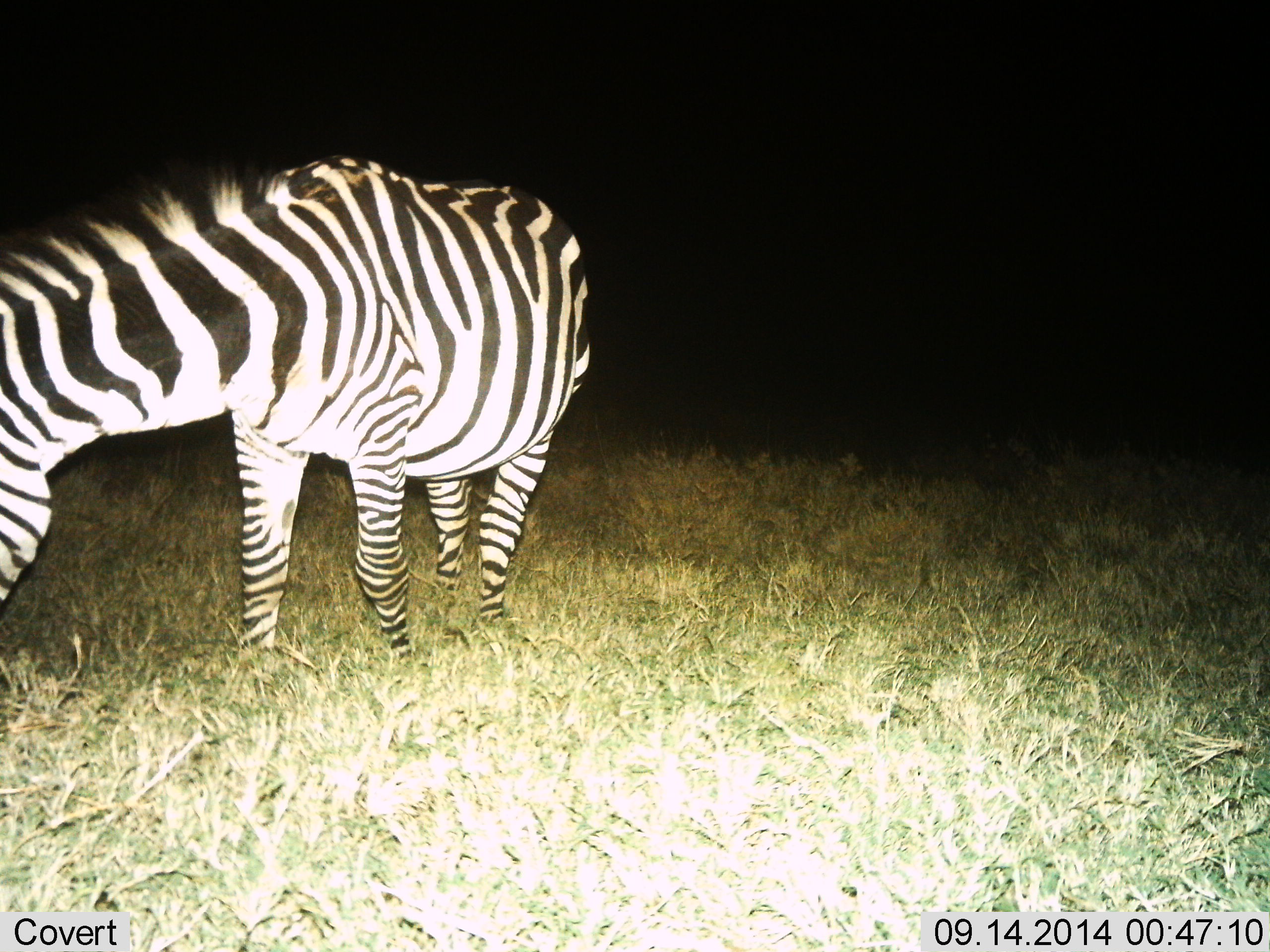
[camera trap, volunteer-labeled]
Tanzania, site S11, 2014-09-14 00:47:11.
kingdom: Animalia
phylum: Chordata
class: Mammalia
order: Perissodactyla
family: Equidae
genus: Equus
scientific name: Equus quagga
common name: plains zebra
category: zebra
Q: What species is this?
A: Zebra (plains zebra) (Equus quagga).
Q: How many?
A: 1.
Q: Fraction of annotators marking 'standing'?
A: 60%.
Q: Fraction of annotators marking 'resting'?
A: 0%.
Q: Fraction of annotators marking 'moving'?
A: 0%.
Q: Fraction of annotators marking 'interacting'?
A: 0%.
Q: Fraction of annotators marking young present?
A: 0%.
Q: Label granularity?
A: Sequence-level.